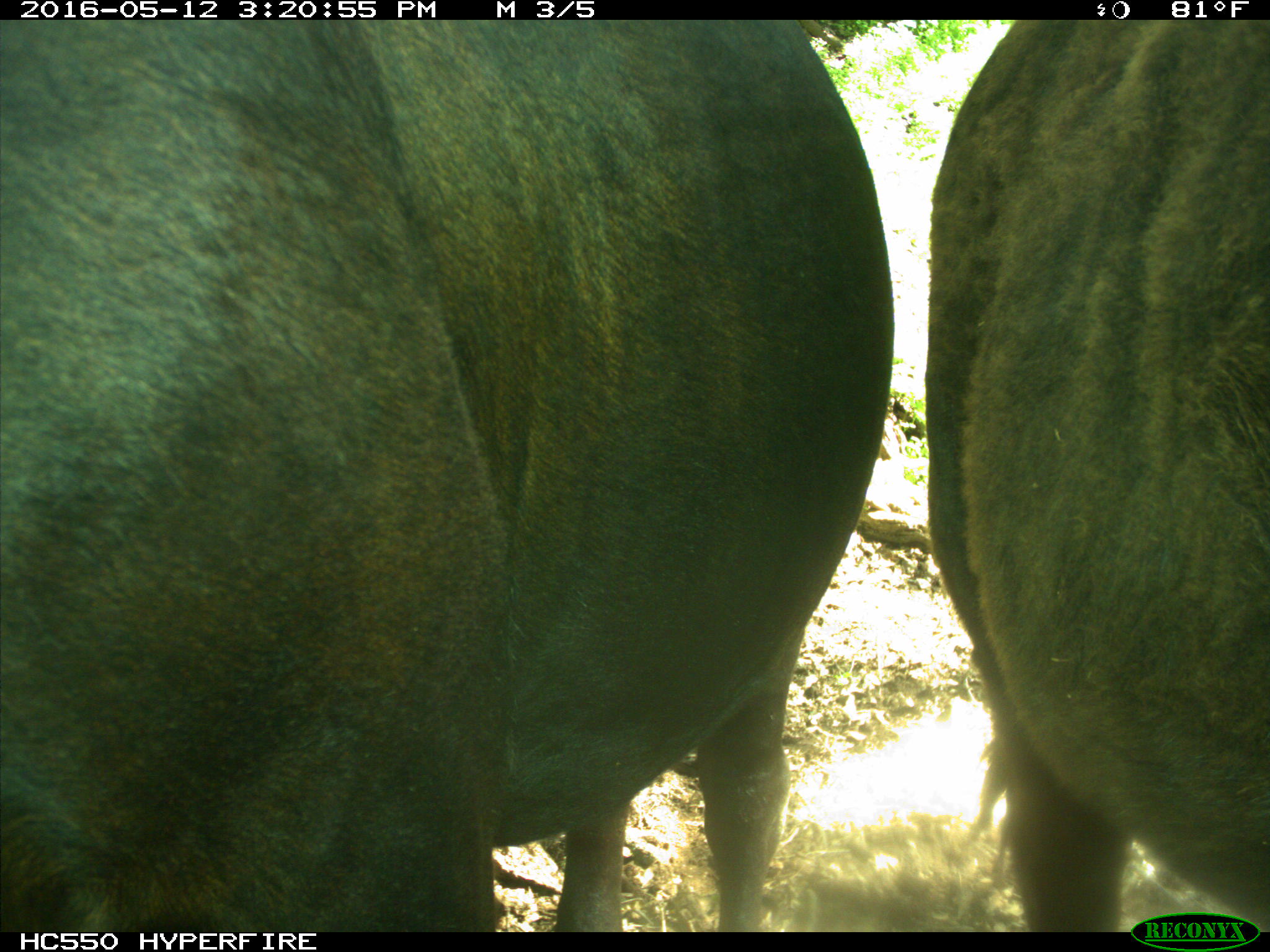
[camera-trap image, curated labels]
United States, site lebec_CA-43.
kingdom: Animalia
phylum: Chordata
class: Mammalia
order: Artiodactyla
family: Bovidae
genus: Bos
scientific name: Bos taurus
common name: domestic cow